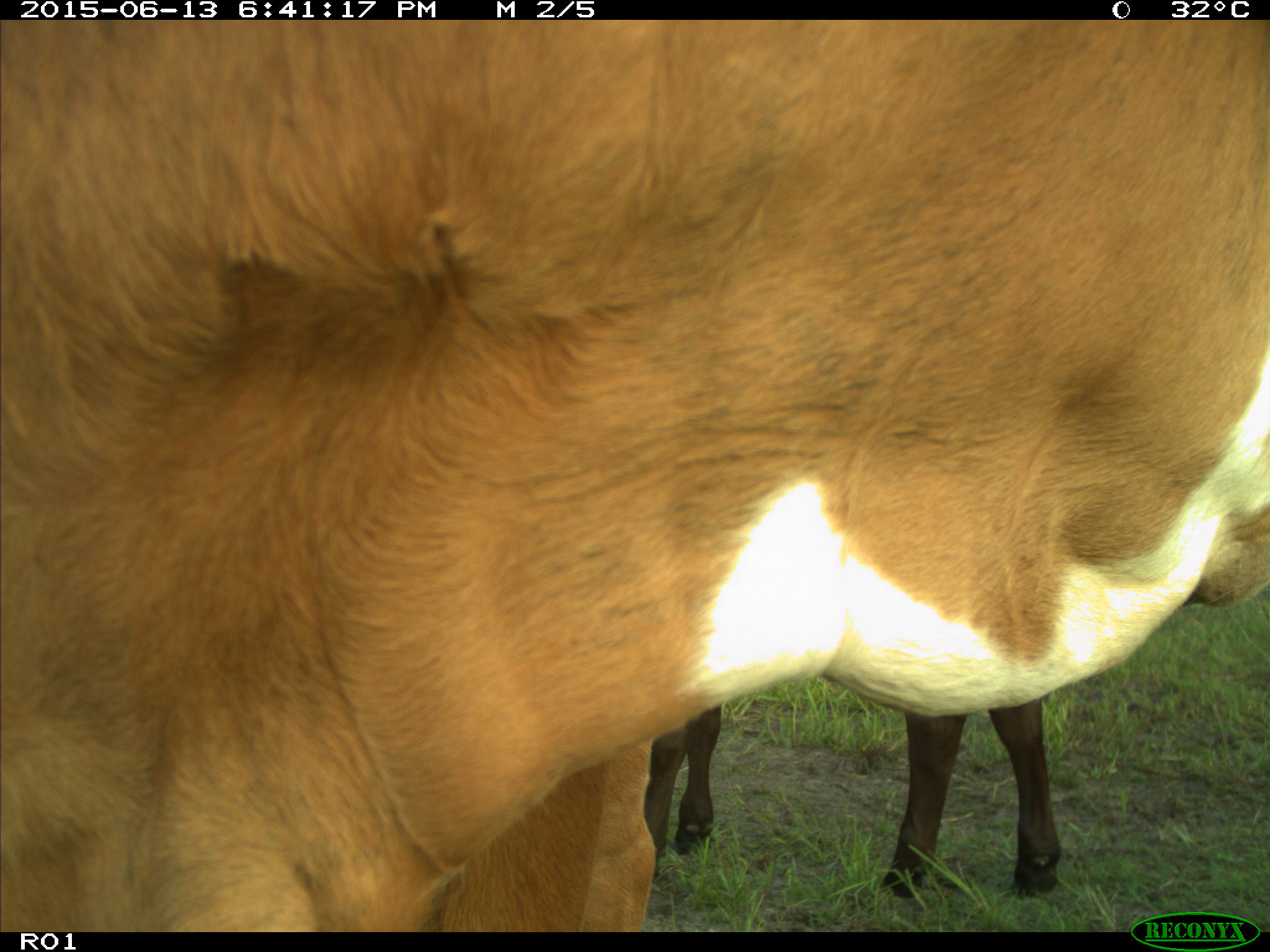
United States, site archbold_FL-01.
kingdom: Animalia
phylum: Chordata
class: Mammalia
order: Artiodactyla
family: Bovidae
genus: Bos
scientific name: Bos taurus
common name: domestic cow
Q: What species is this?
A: Bos taurus (domestic cow).